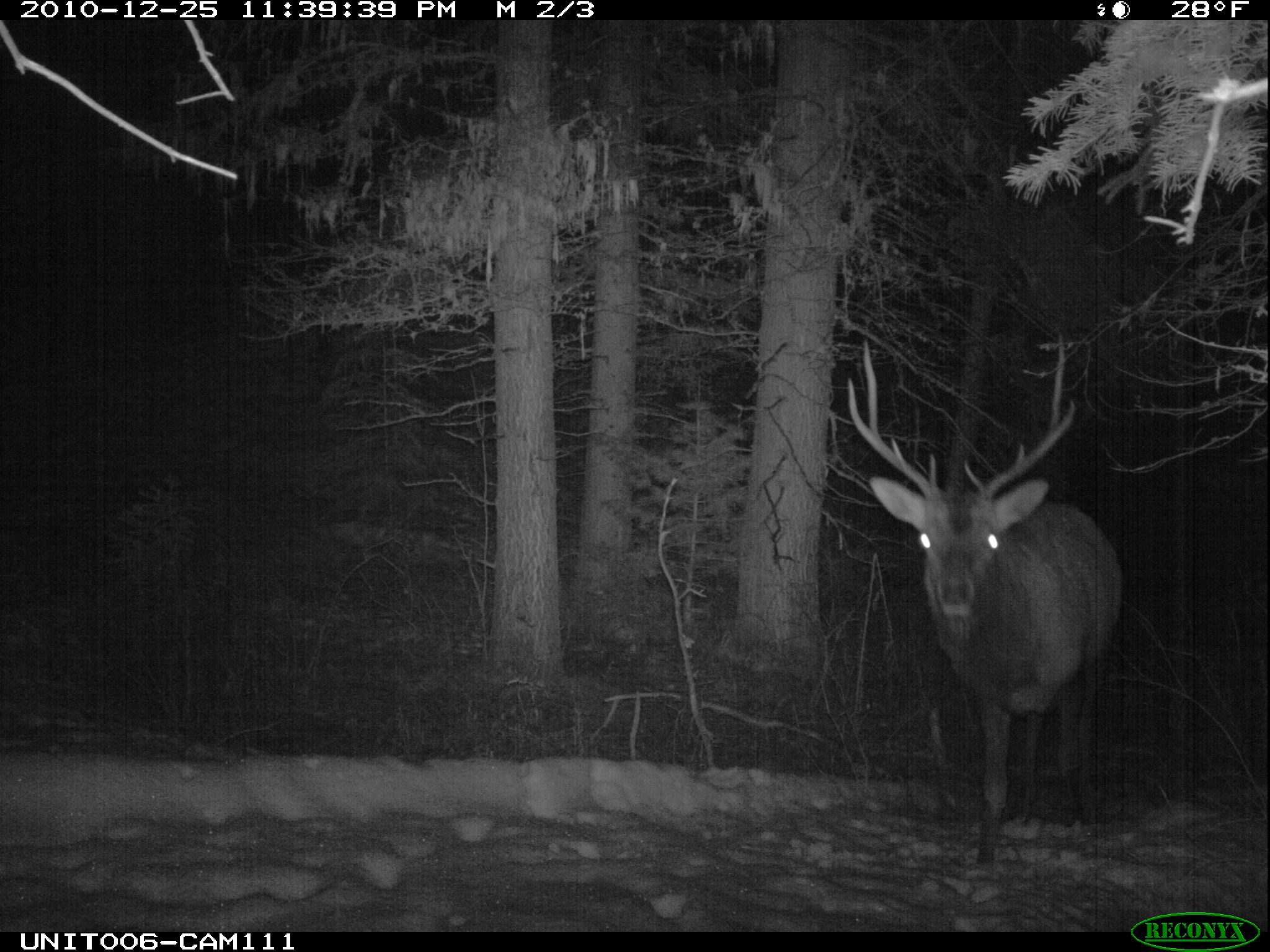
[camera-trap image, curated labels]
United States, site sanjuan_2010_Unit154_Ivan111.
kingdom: Animalia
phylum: Chordata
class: Mammalia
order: Artiodactyla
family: Cervidae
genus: Cervus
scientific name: Cervus elaphus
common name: red deer